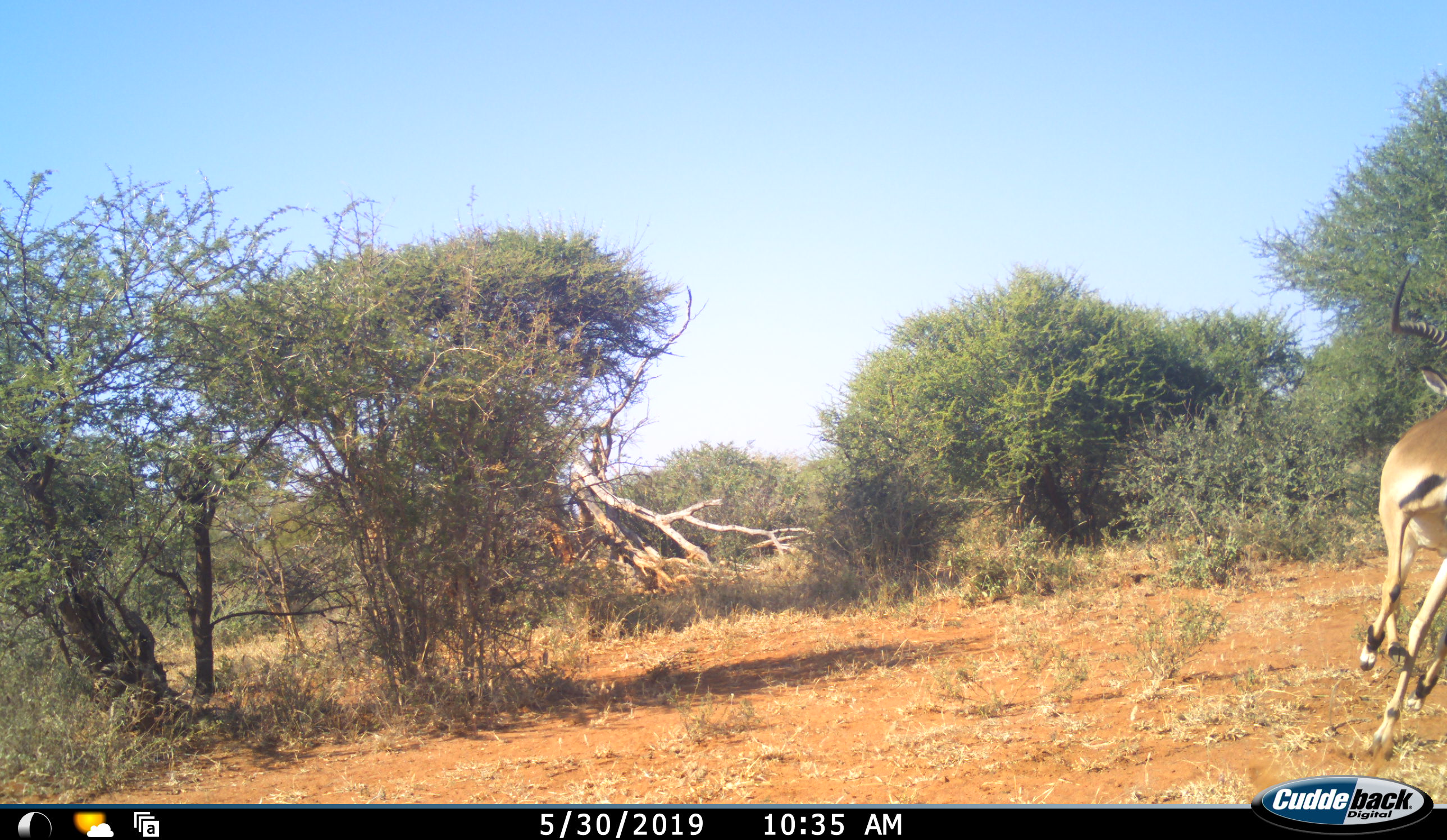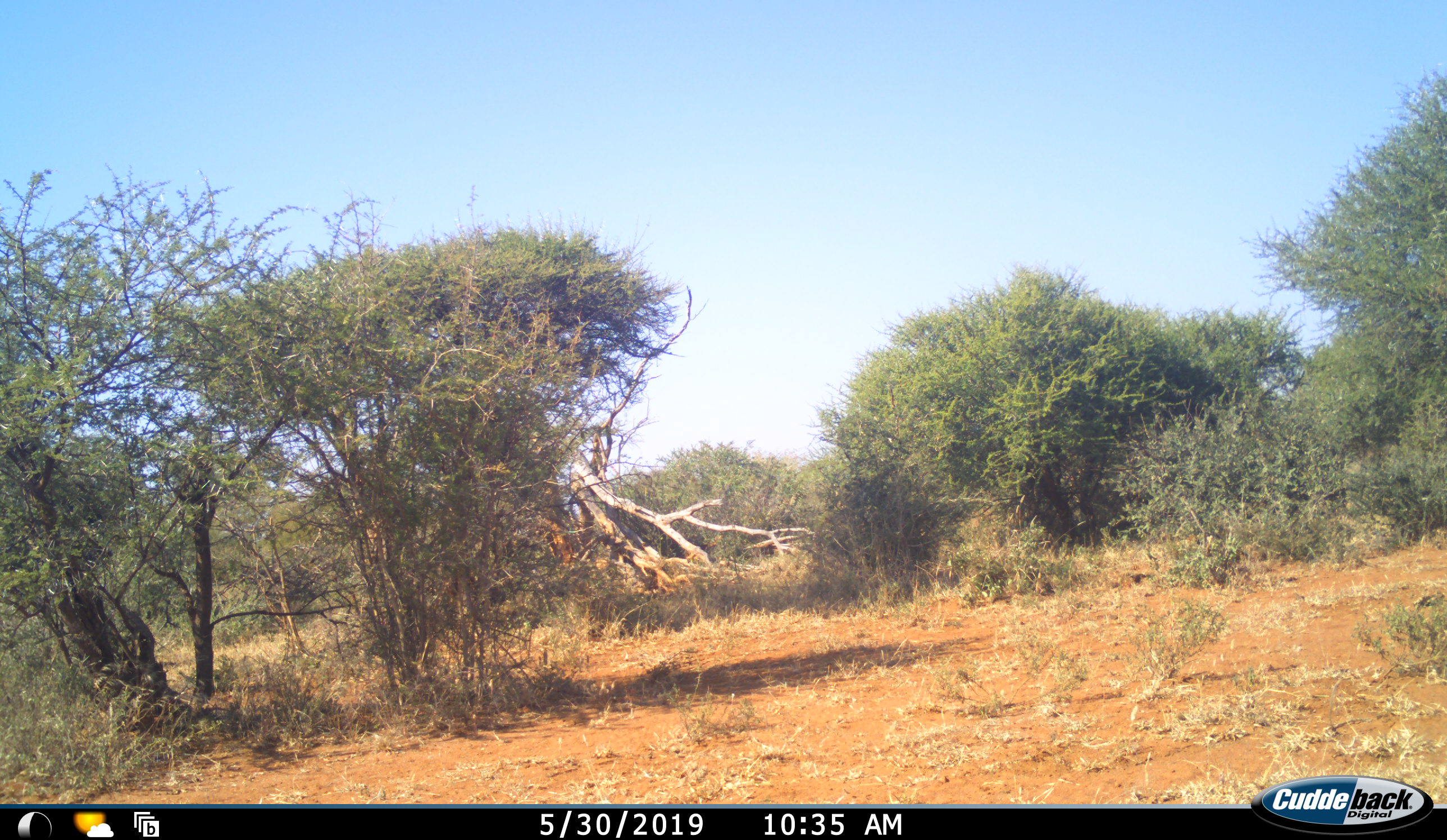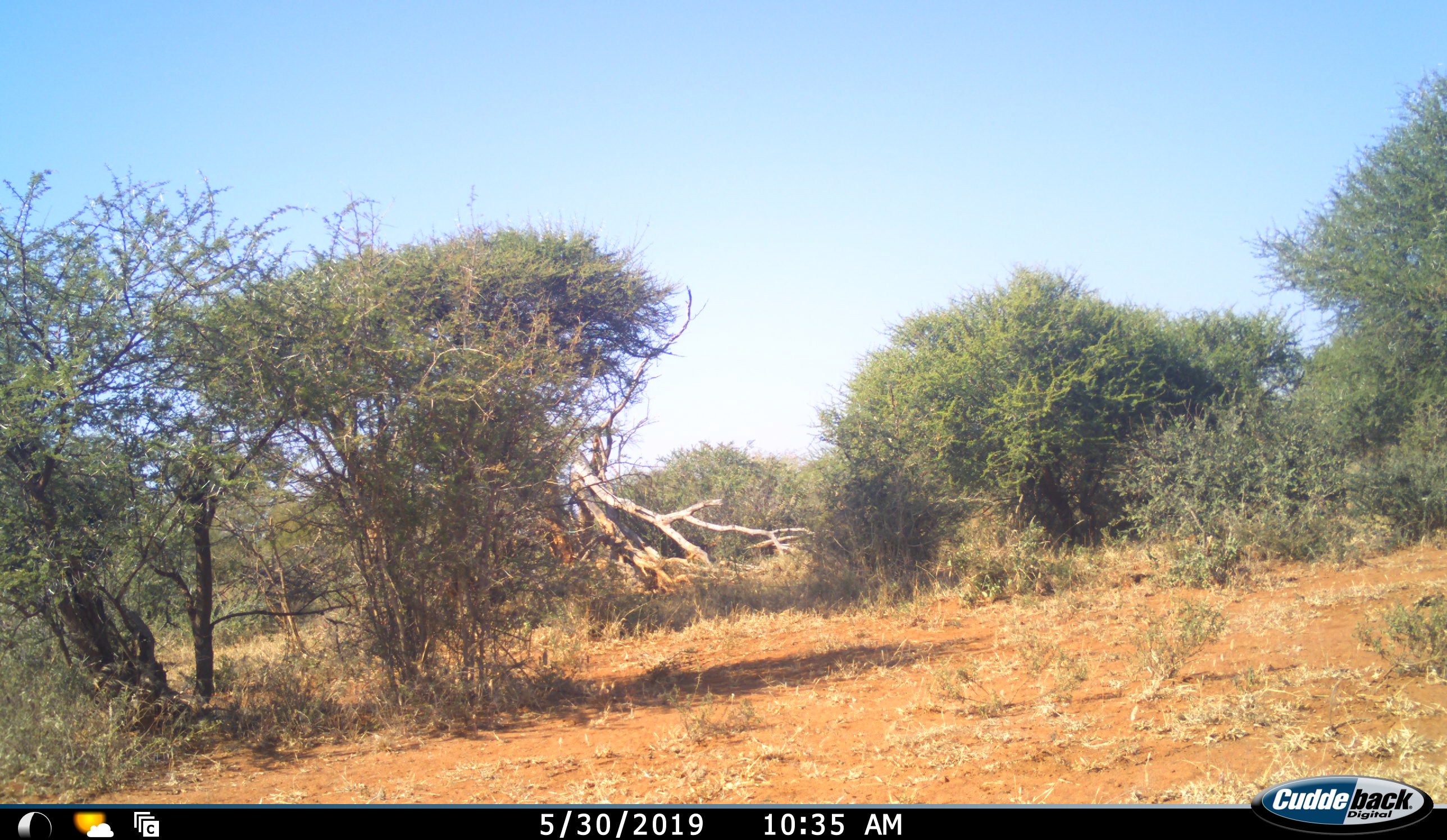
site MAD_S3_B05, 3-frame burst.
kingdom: Animalia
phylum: Chordata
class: Mammalia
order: Artiodactyla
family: Bovidae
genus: Aepyceros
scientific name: Aepyceros melampus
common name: impala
Impala (Aepyceros melampus), count 1. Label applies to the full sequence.